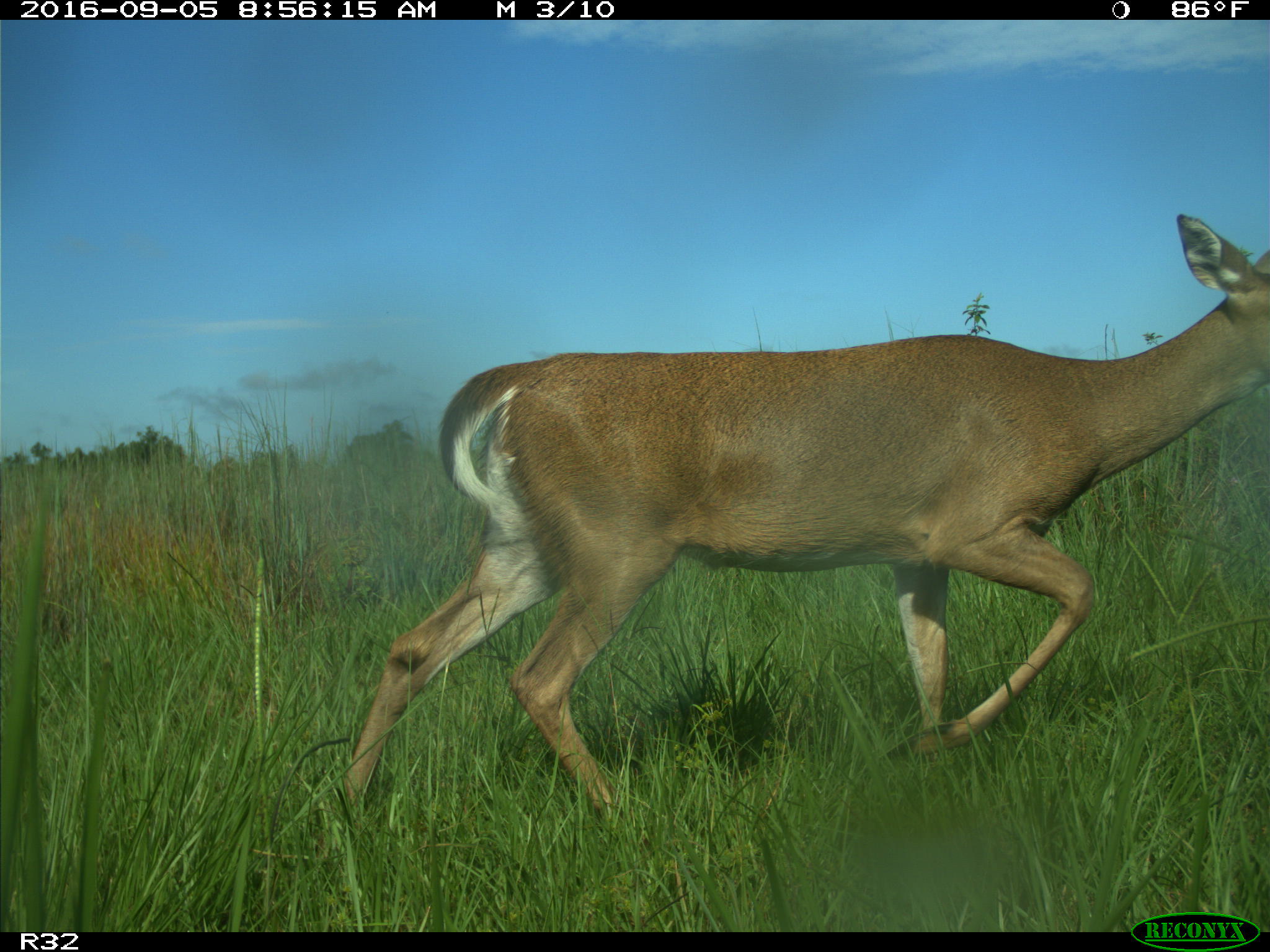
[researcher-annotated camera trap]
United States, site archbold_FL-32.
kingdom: Animalia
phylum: Chordata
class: Mammalia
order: Artiodactyla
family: Cervidae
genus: Odocoileus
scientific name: Odocoileus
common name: deer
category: unidentified deer